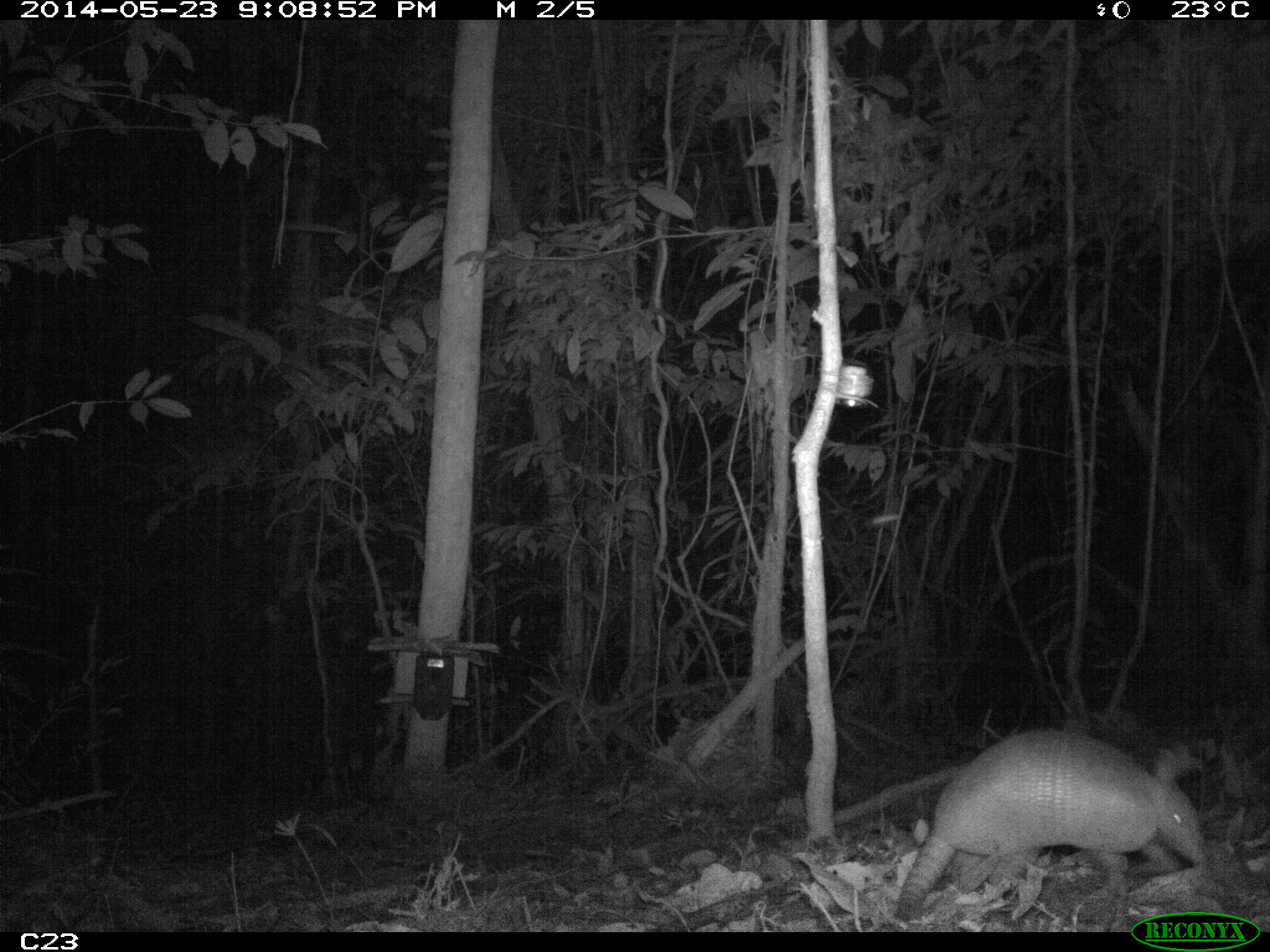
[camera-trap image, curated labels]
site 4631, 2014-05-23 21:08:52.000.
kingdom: Animalia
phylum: Chordata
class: Mammalia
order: Cingulata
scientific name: Cingulata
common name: armadillo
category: unknown armadillo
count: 2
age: adult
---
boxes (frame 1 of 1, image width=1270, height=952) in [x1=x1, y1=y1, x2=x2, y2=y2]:
unknown armadillo: [x1=893, y1=729, x2=1205, y2=918]